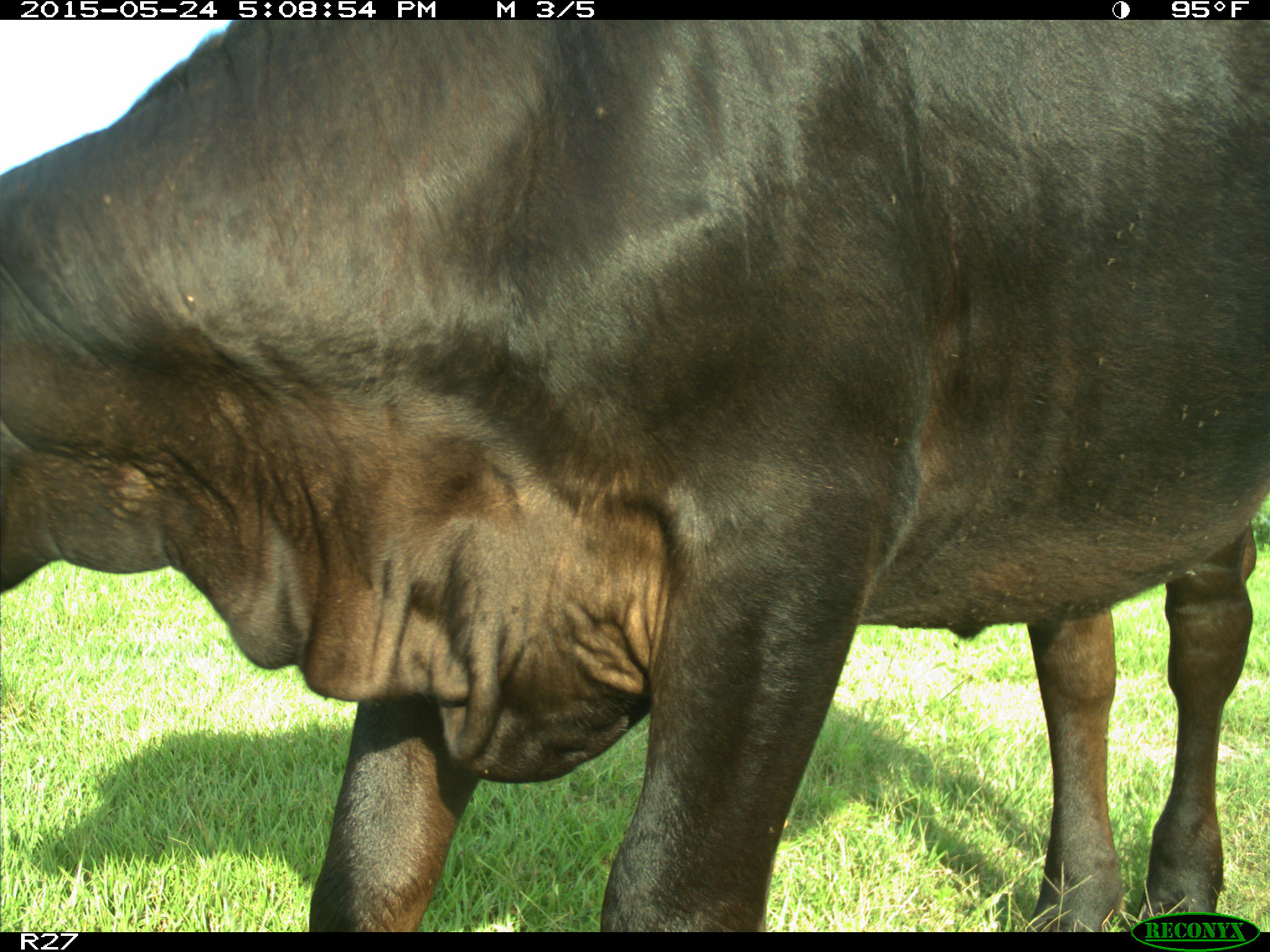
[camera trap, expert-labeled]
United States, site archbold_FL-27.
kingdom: Animalia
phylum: Chordata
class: Mammalia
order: Artiodactyla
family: Bovidae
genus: Bos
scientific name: Bos taurus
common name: domestic cow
Bos taurus (domestic cow).